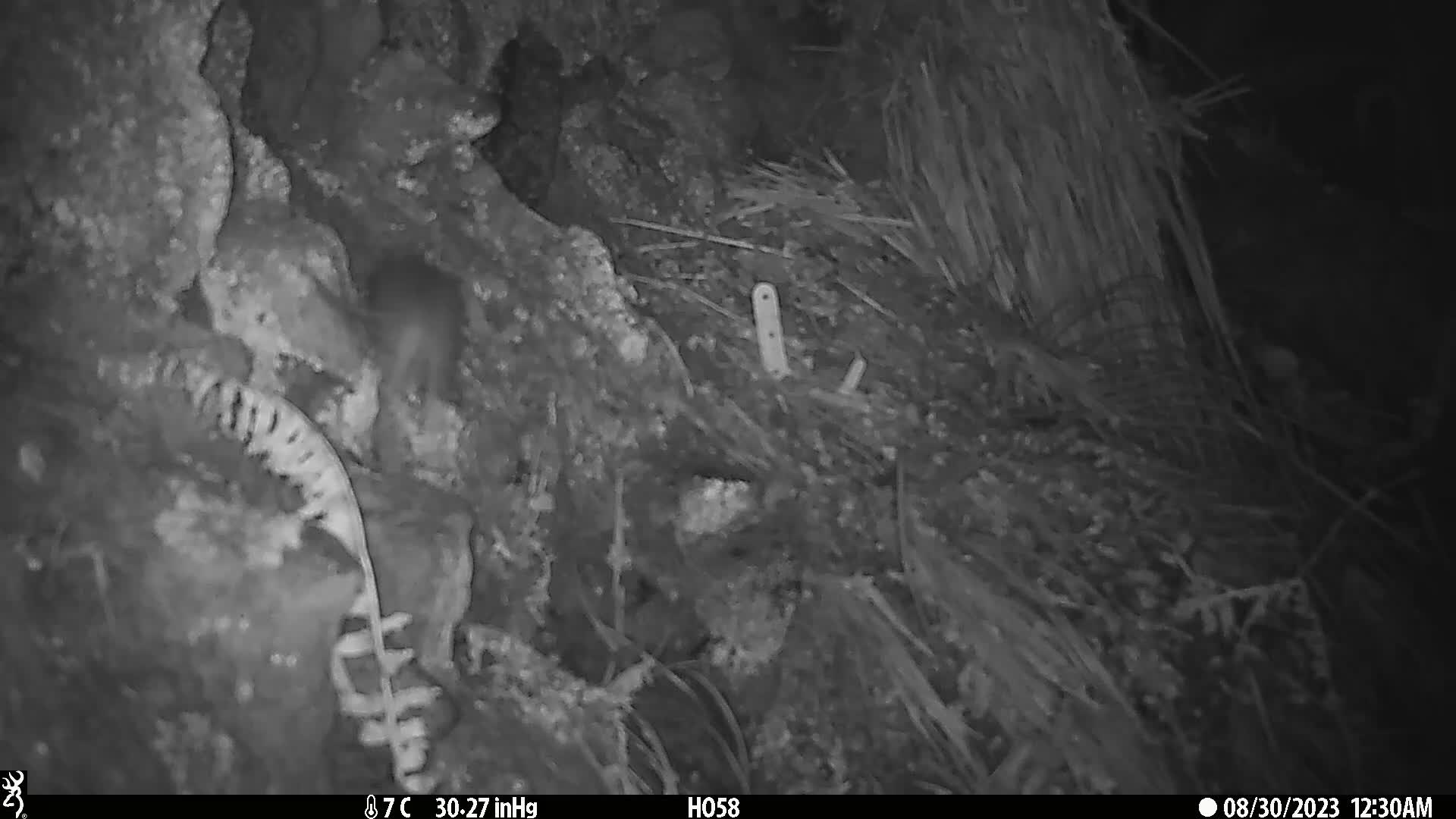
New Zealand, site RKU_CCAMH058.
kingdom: Animalia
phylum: Chordata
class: Mammalia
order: Rodentia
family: Muridae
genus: Rattus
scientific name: Rattus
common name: rat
Rat (Rattus).